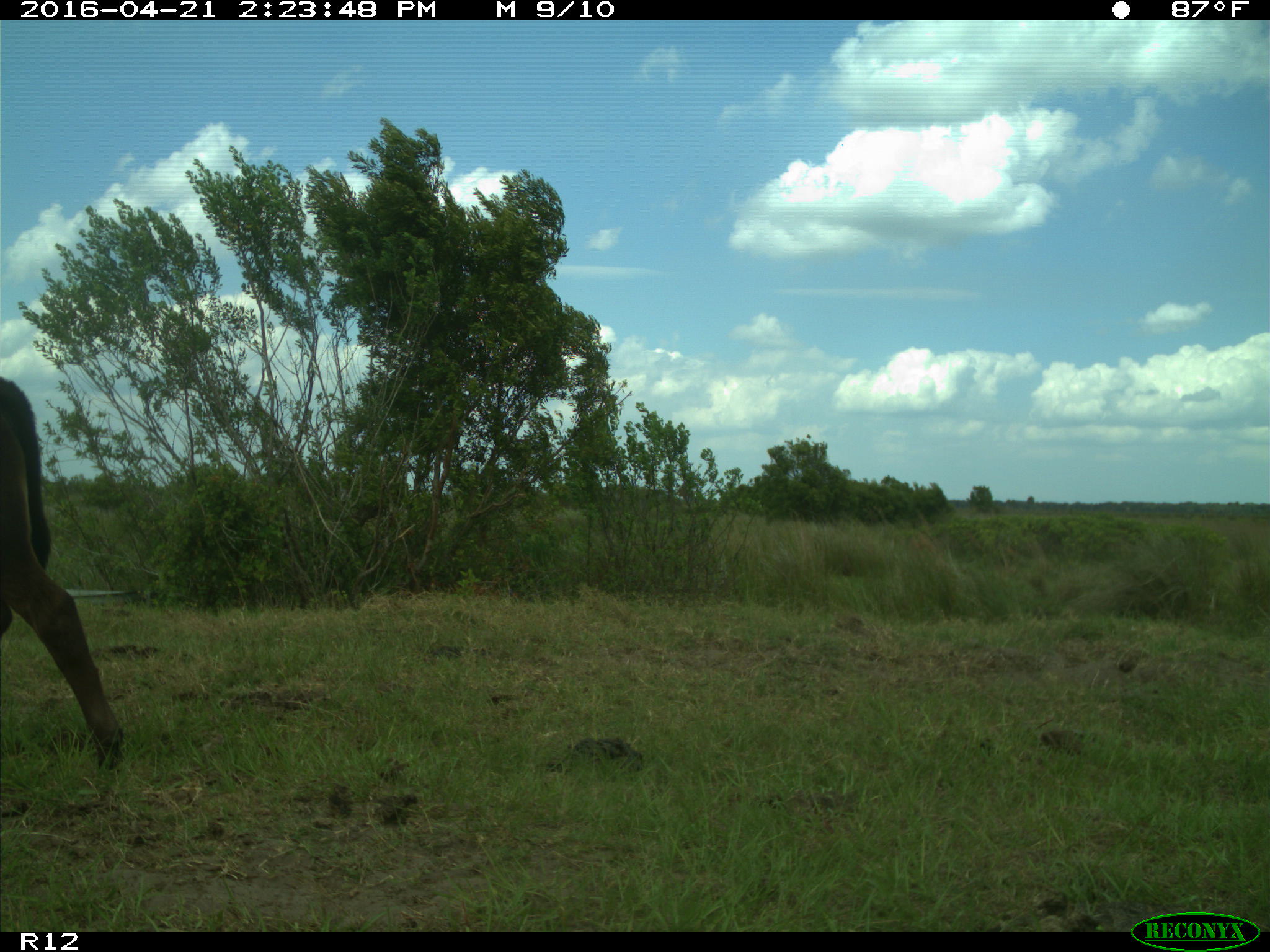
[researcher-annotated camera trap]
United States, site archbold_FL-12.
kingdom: Animalia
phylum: Chordata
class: Mammalia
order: Artiodactyla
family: Bovidae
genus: Bos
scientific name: Bos taurus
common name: domestic cow